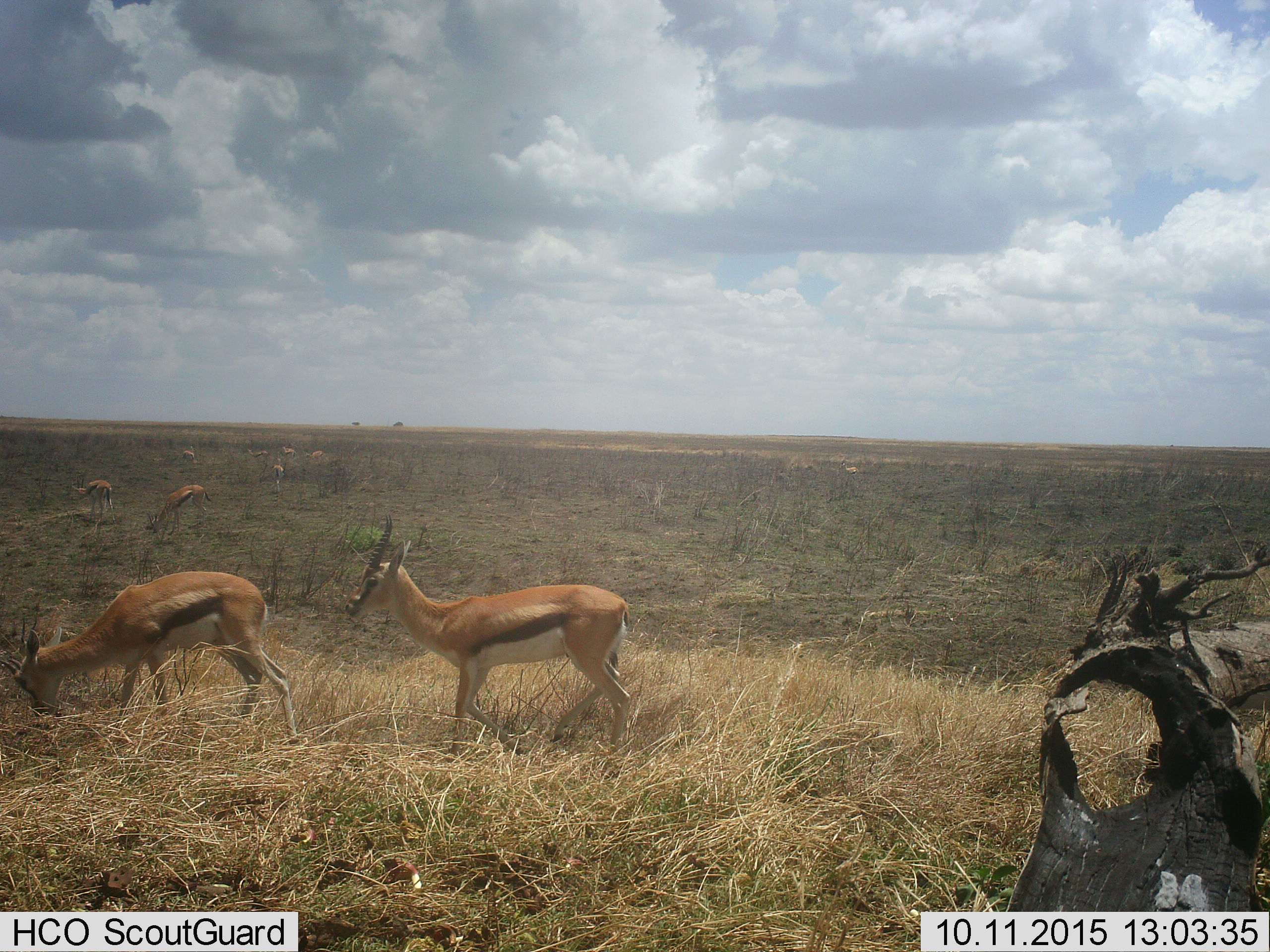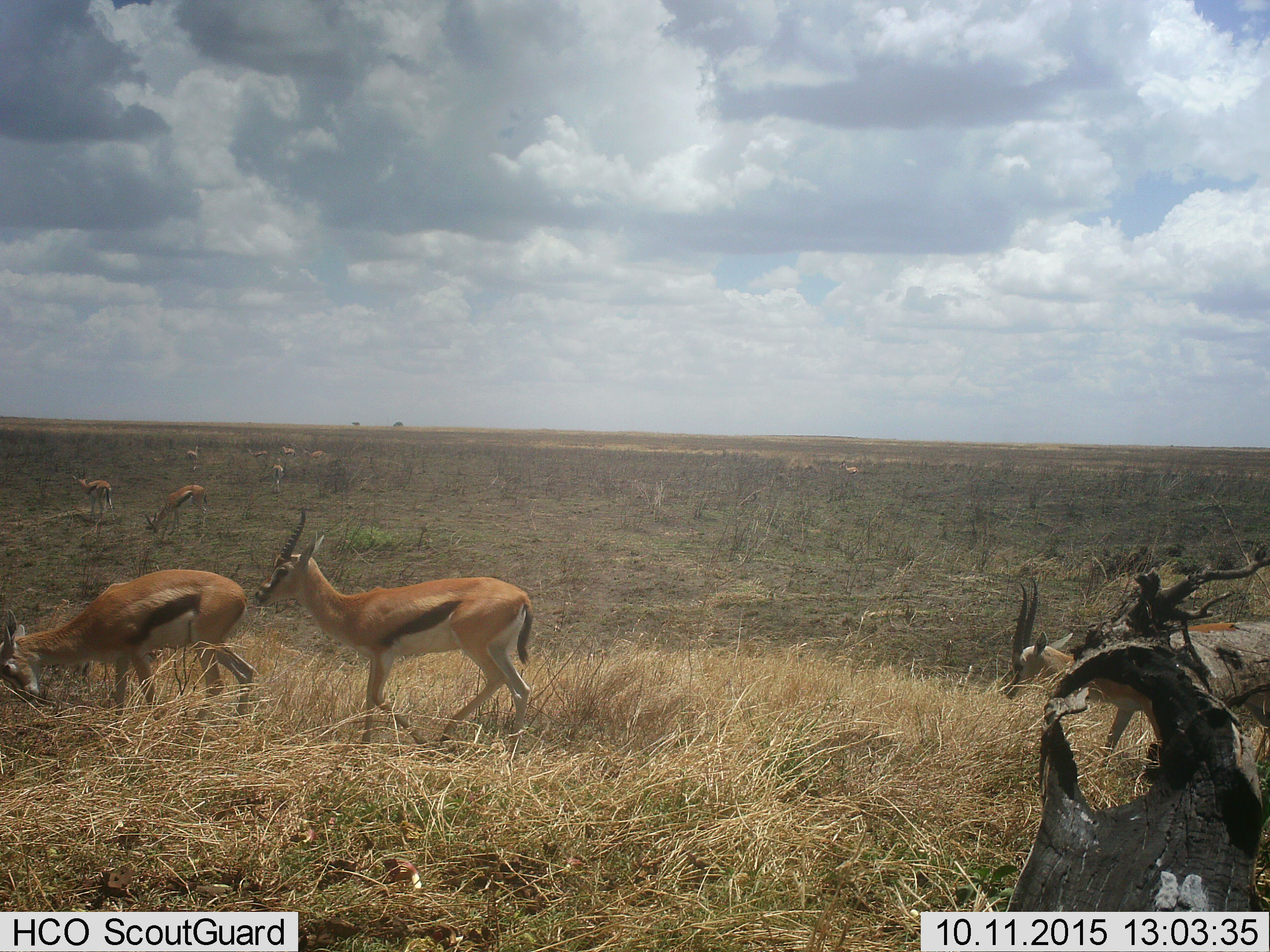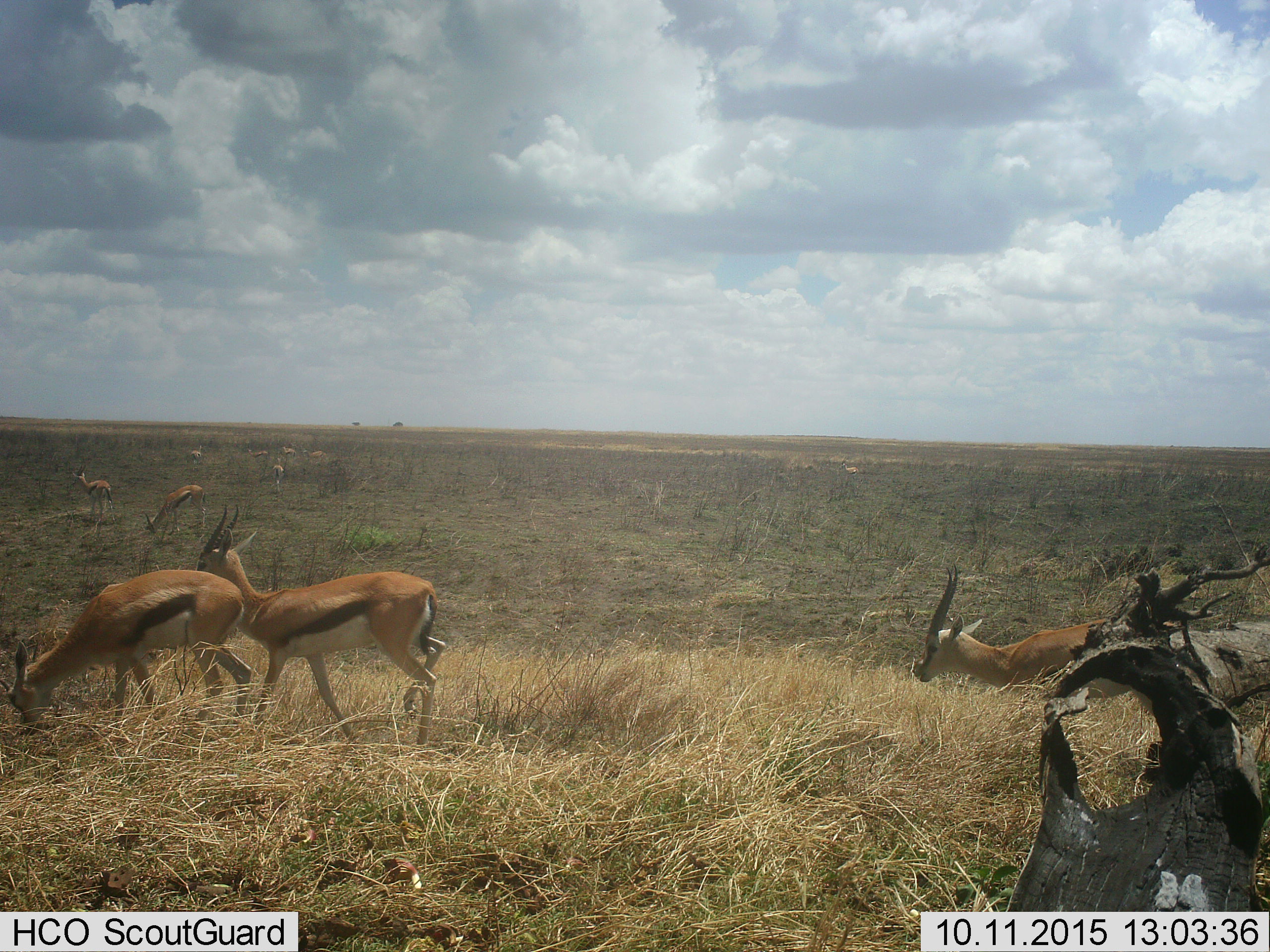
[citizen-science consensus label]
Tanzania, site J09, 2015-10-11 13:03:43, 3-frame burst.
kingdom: Animalia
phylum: Chordata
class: Mammalia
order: Artiodactyla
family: Bovidae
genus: Eudorcas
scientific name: Eudorcas thomsonii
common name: thomson's gazelle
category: gazellethomsons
Gazellethomsons (thomson's gazelle) (Eudorcas thomsonii), count 10. Behavior (volunteer vote fractions): standing 78%, resting 11%, moving 100%, interacting 0%. Young present (vote fraction): 0%. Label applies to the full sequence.